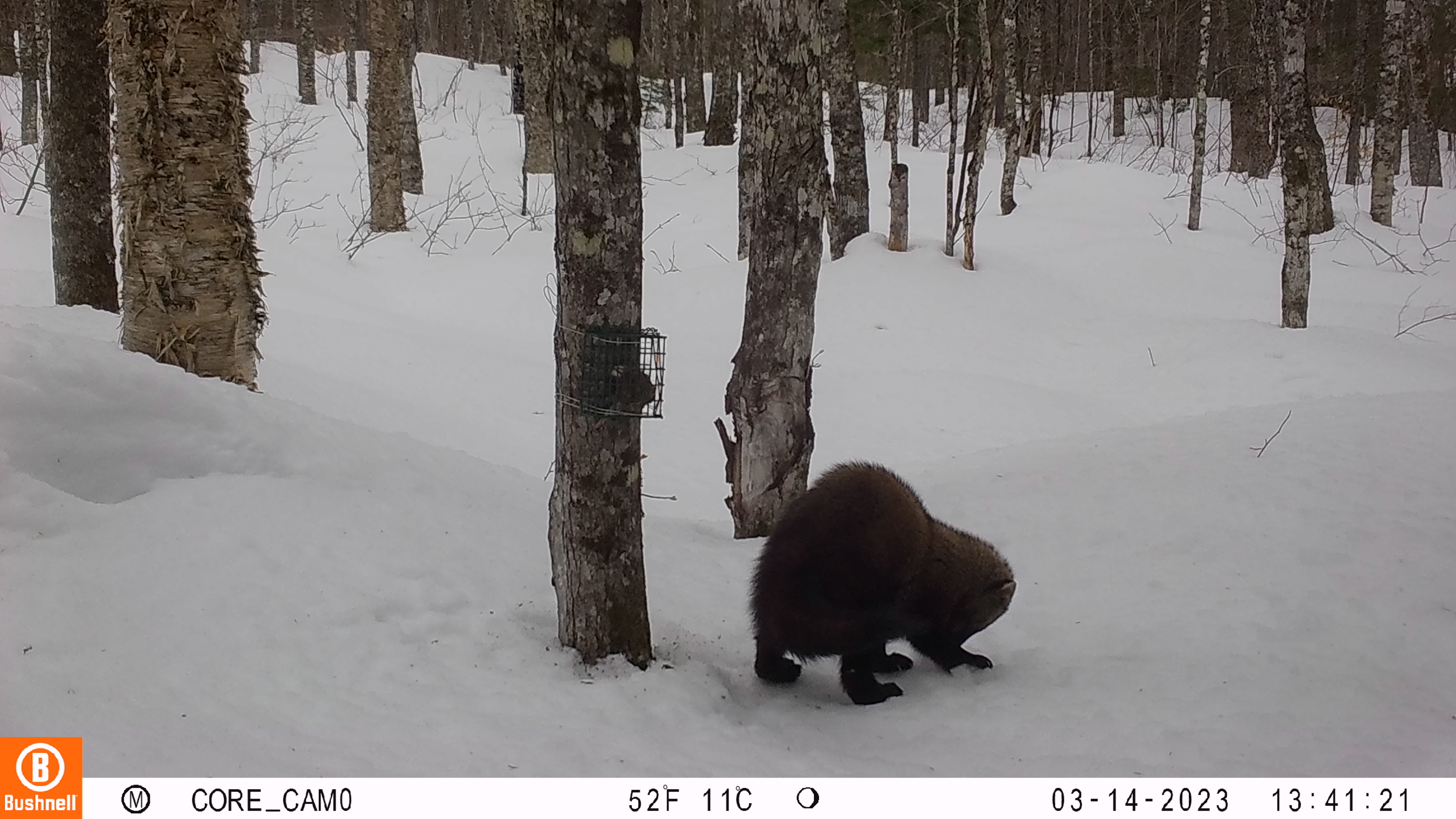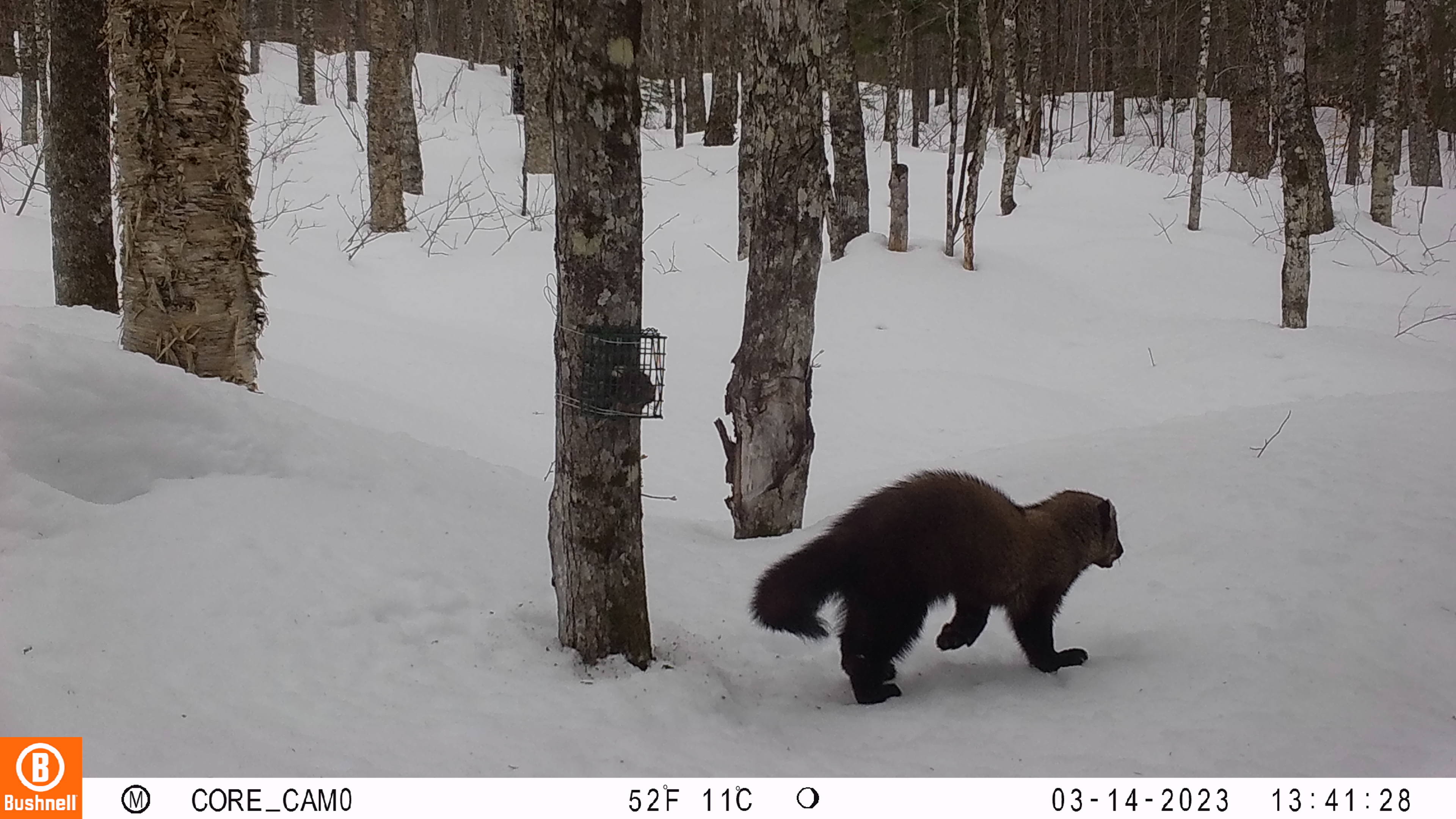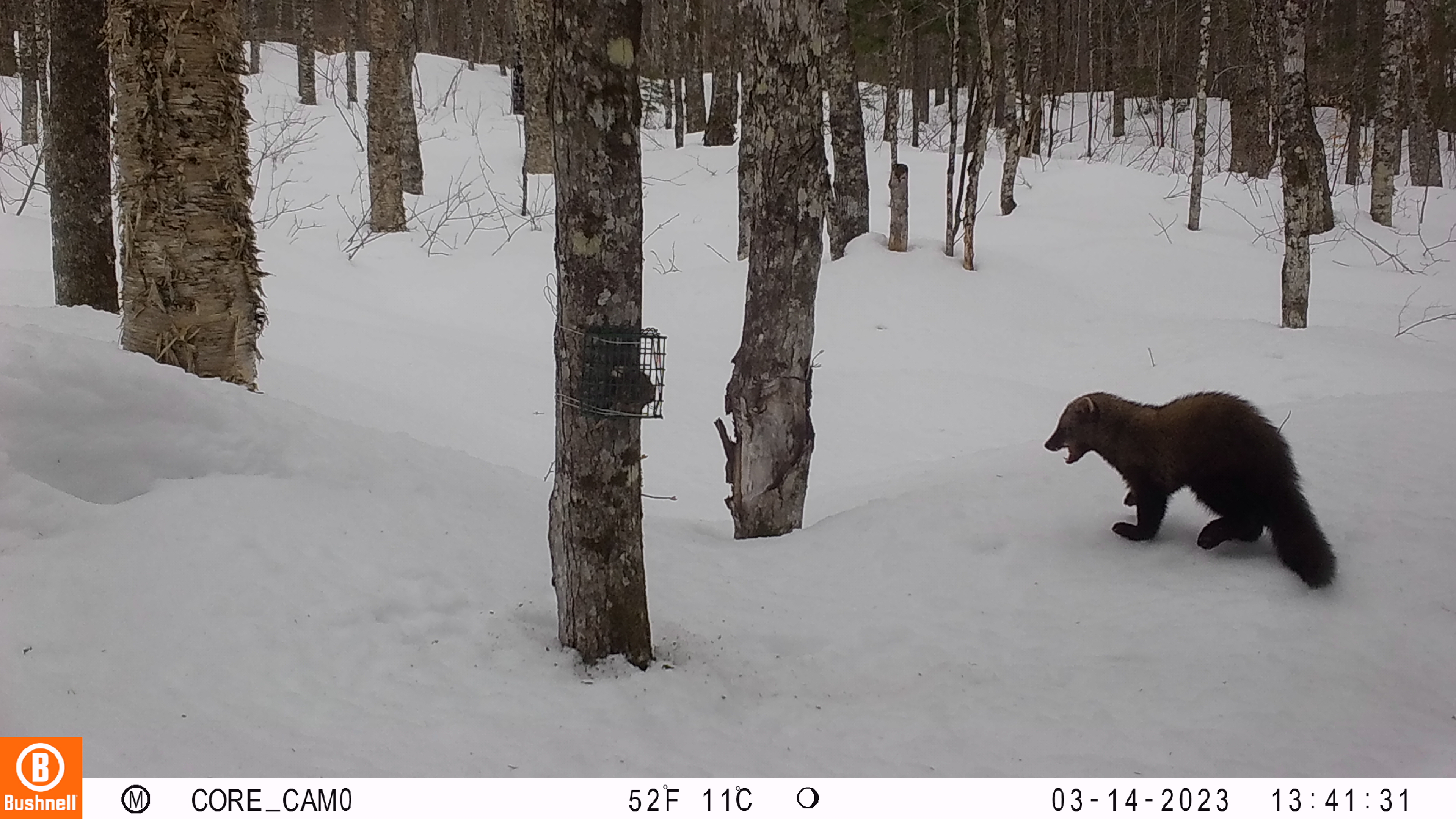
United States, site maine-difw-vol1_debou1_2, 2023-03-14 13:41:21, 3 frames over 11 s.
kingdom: Animalia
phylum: Chordata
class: Mammalia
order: Carnivora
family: Mustelidae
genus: Pekania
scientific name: Pekania pennanti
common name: fisher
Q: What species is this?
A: Fisher (Pekania pennanti).